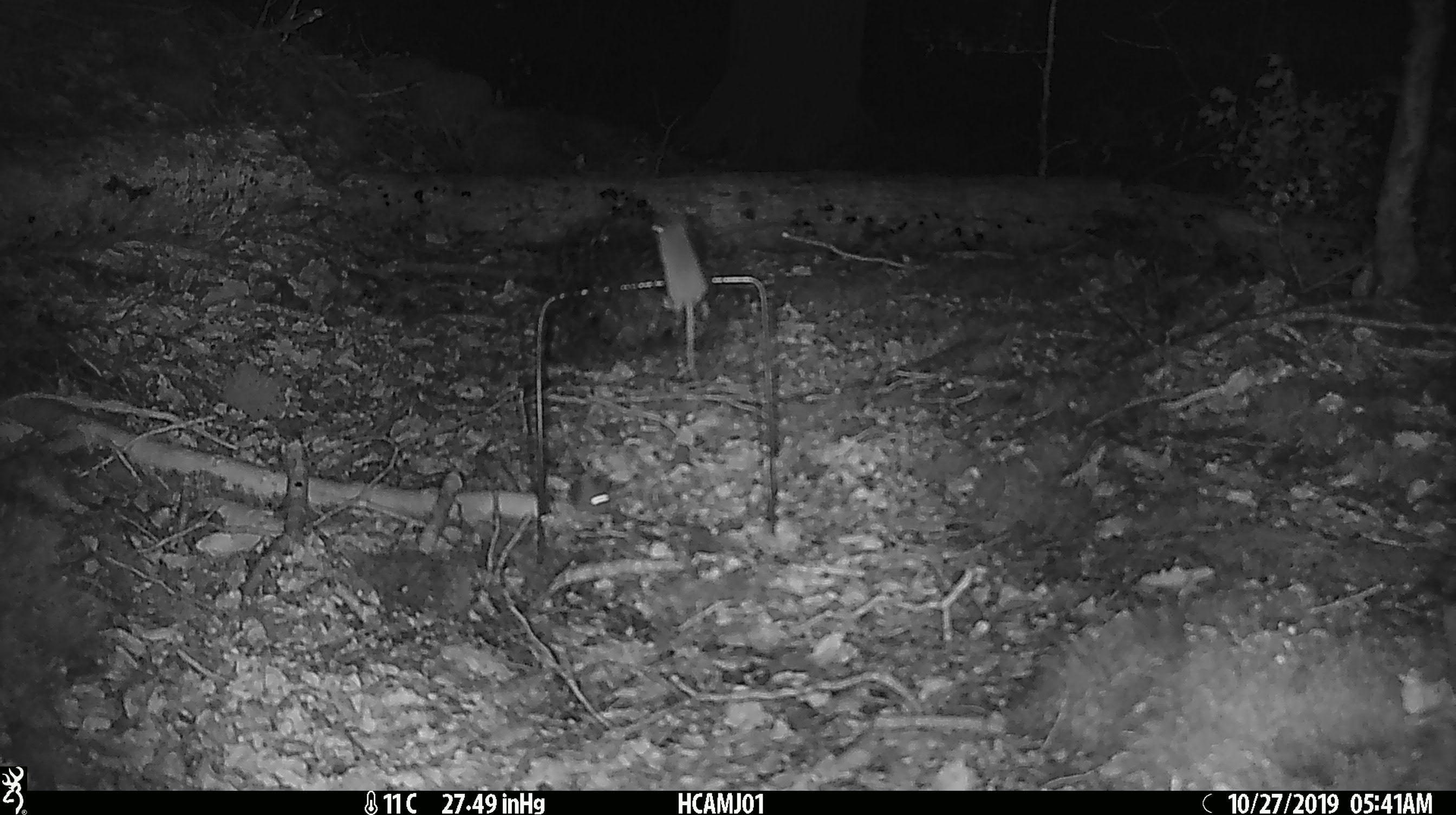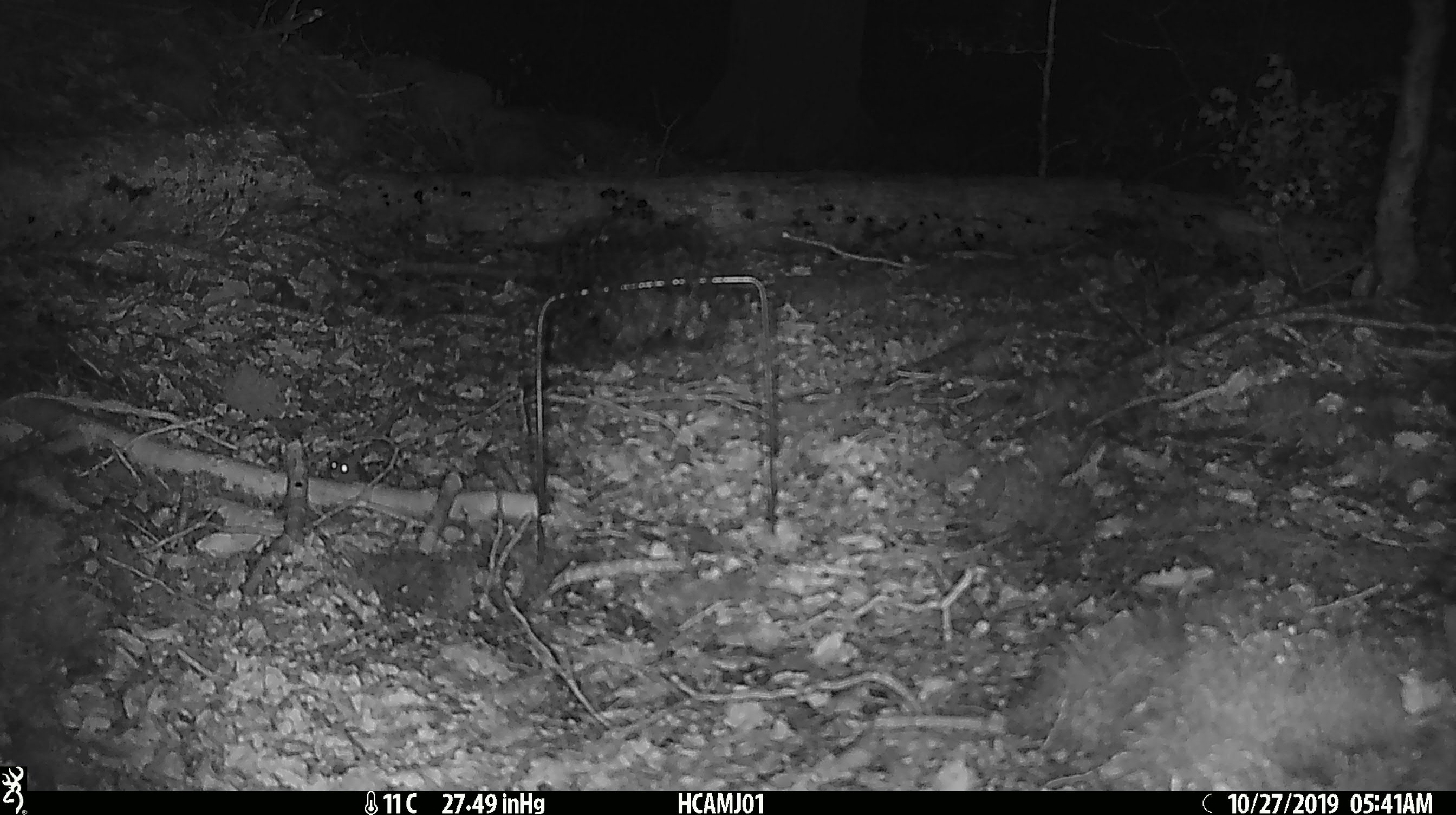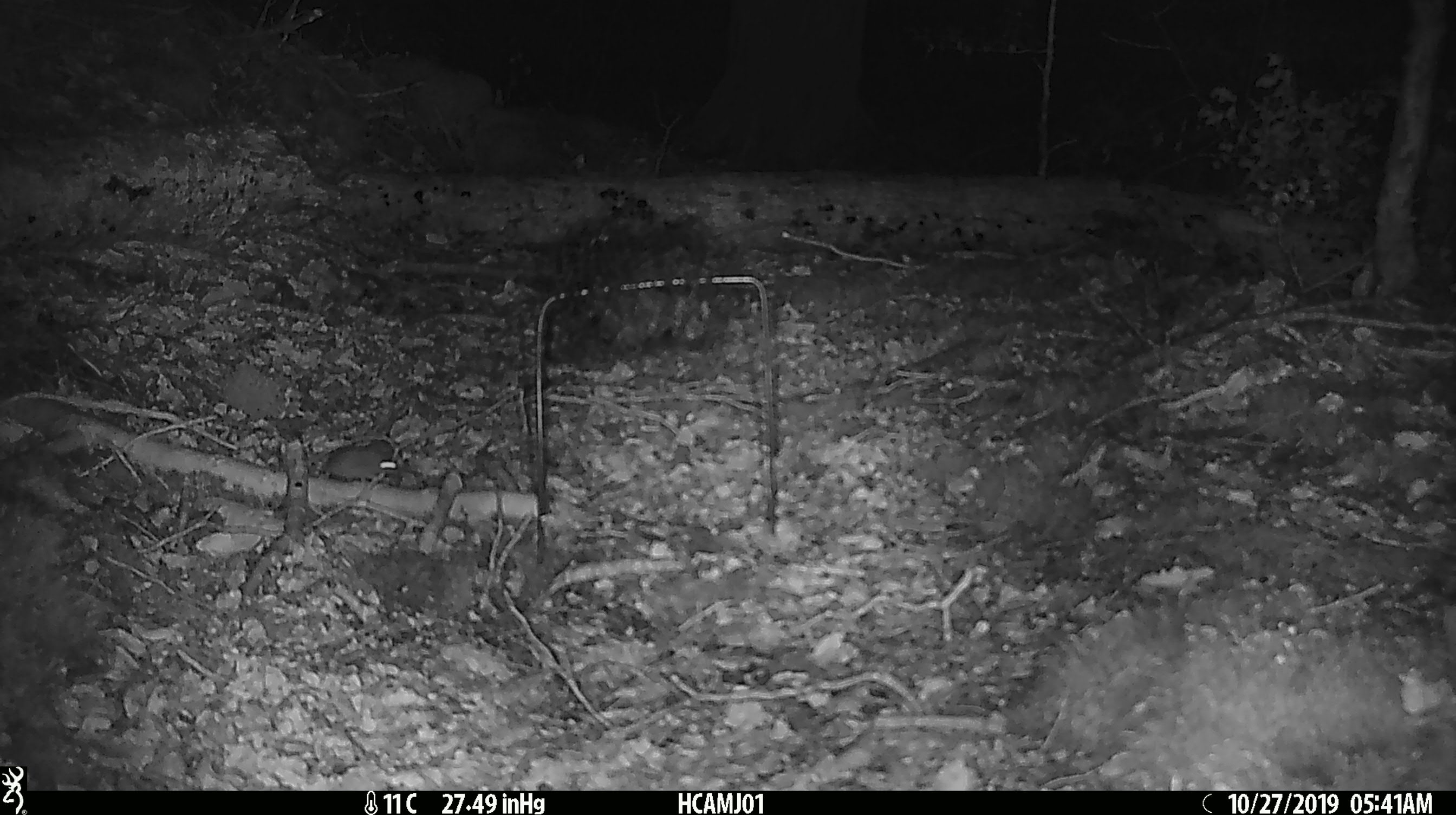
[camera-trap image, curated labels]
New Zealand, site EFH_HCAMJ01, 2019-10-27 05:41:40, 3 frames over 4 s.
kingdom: Animalia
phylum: Chordata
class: Mammalia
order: Rodentia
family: Muridae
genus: Mus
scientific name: Mus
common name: mouse